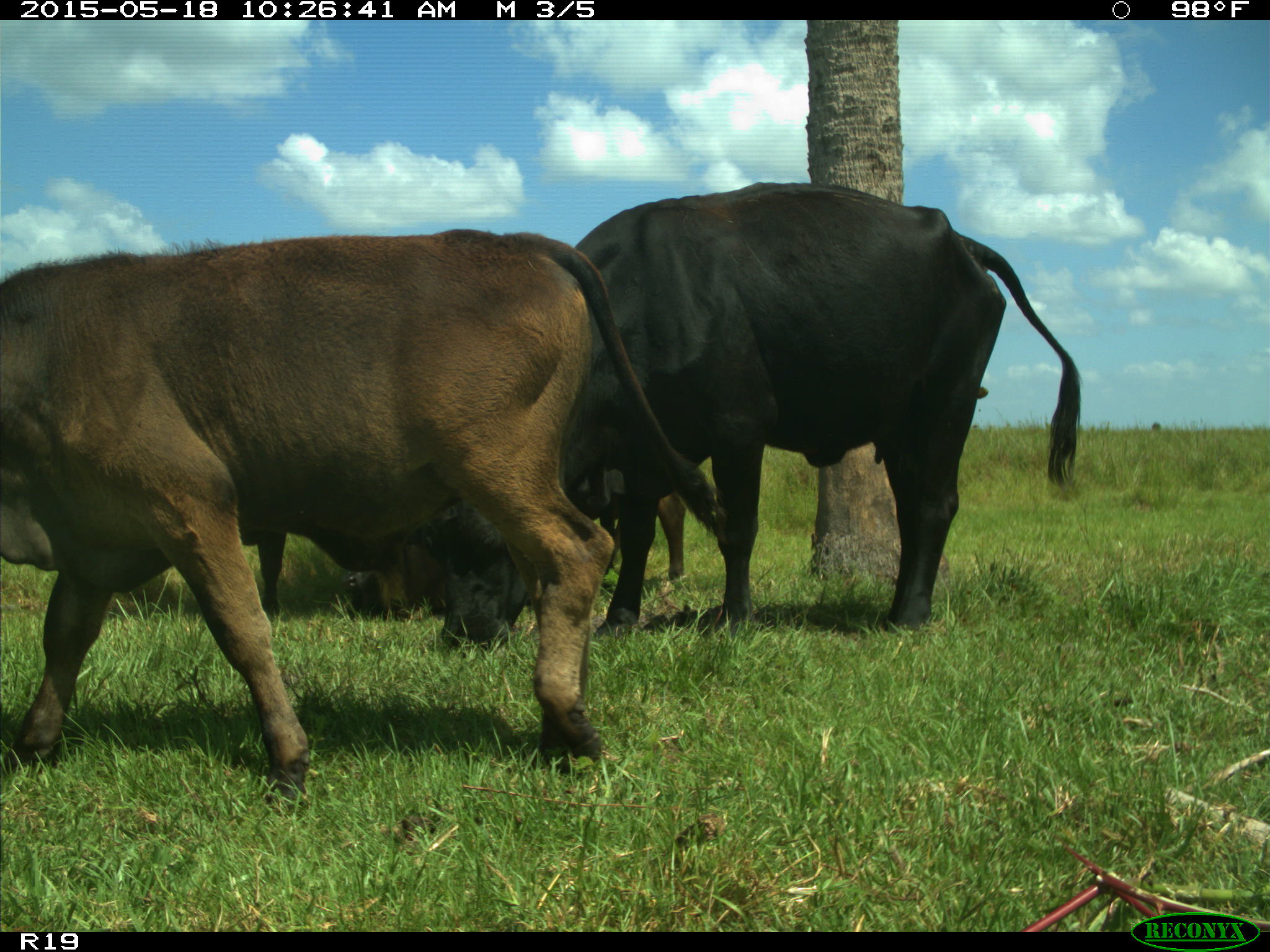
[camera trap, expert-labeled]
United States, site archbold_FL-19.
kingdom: Animalia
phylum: Chordata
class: Mammalia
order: Artiodactyla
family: Bovidae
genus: Bos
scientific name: Bos taurus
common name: domestic cow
Bos taurus (domestic cow).